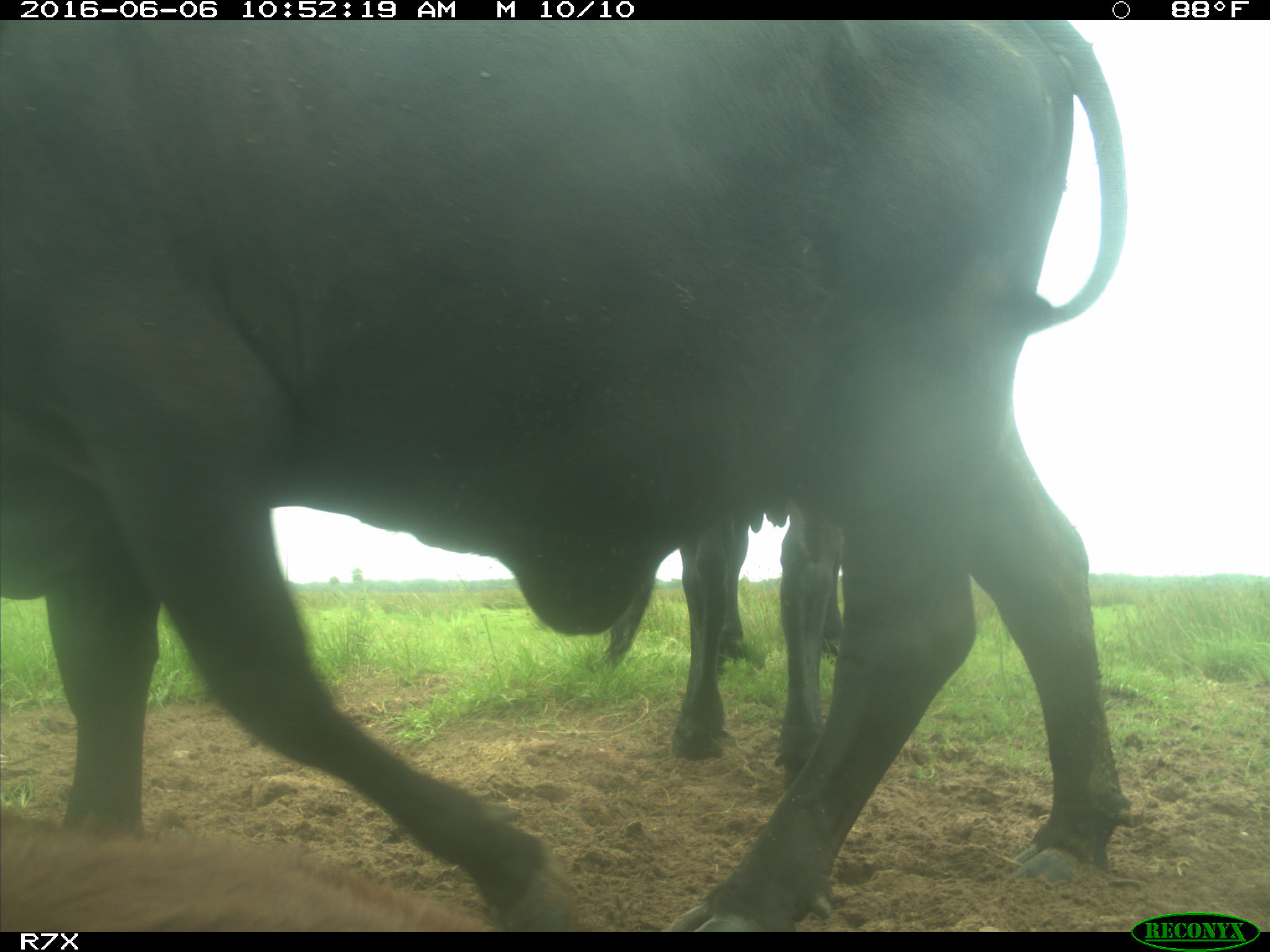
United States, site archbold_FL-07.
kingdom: Animalia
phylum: Chordata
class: Mammalia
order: Artiodactyla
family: Bovidae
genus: Bos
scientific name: Bos taurus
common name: domestic cow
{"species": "Bos taurus (domestic cow)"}